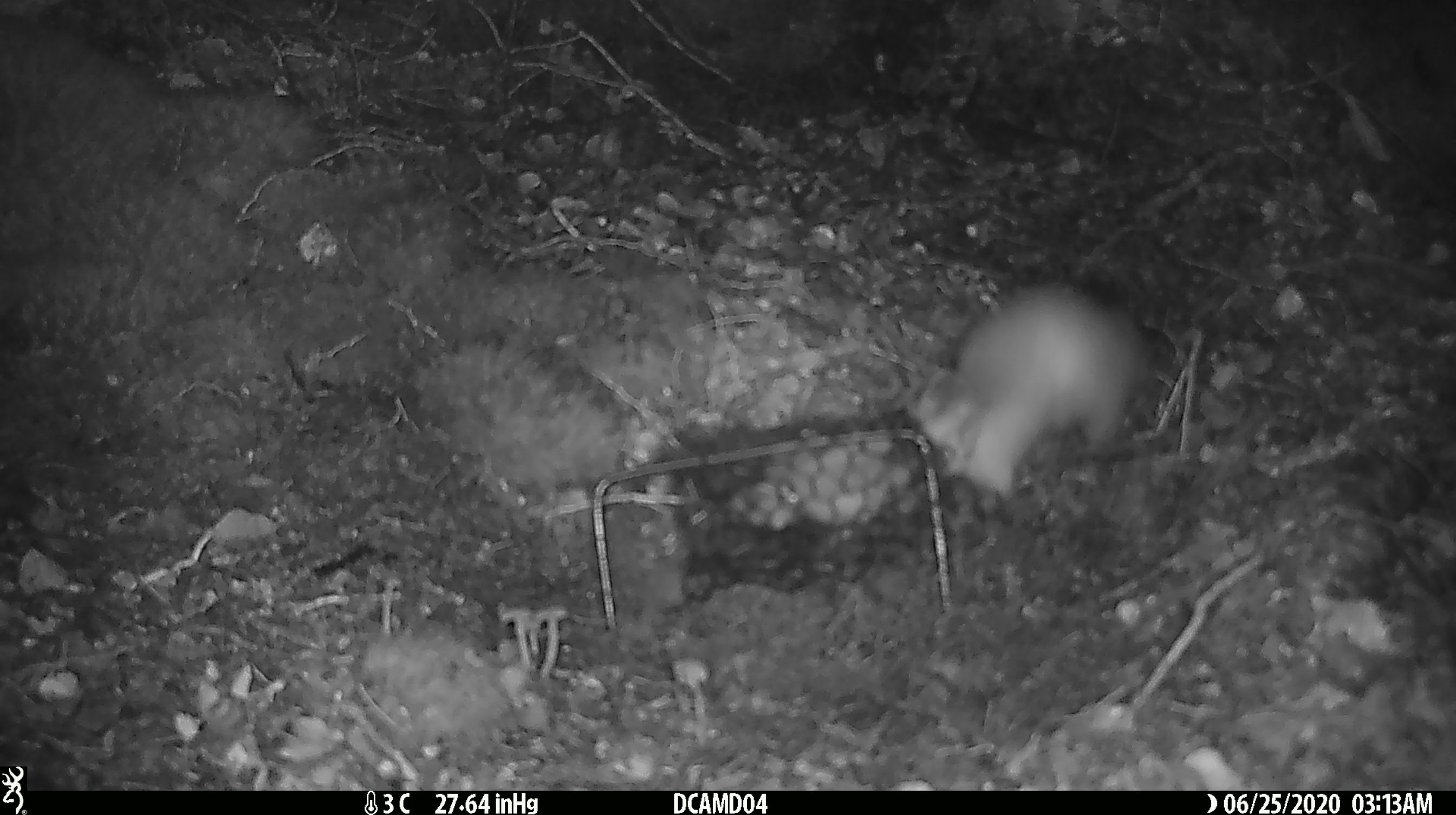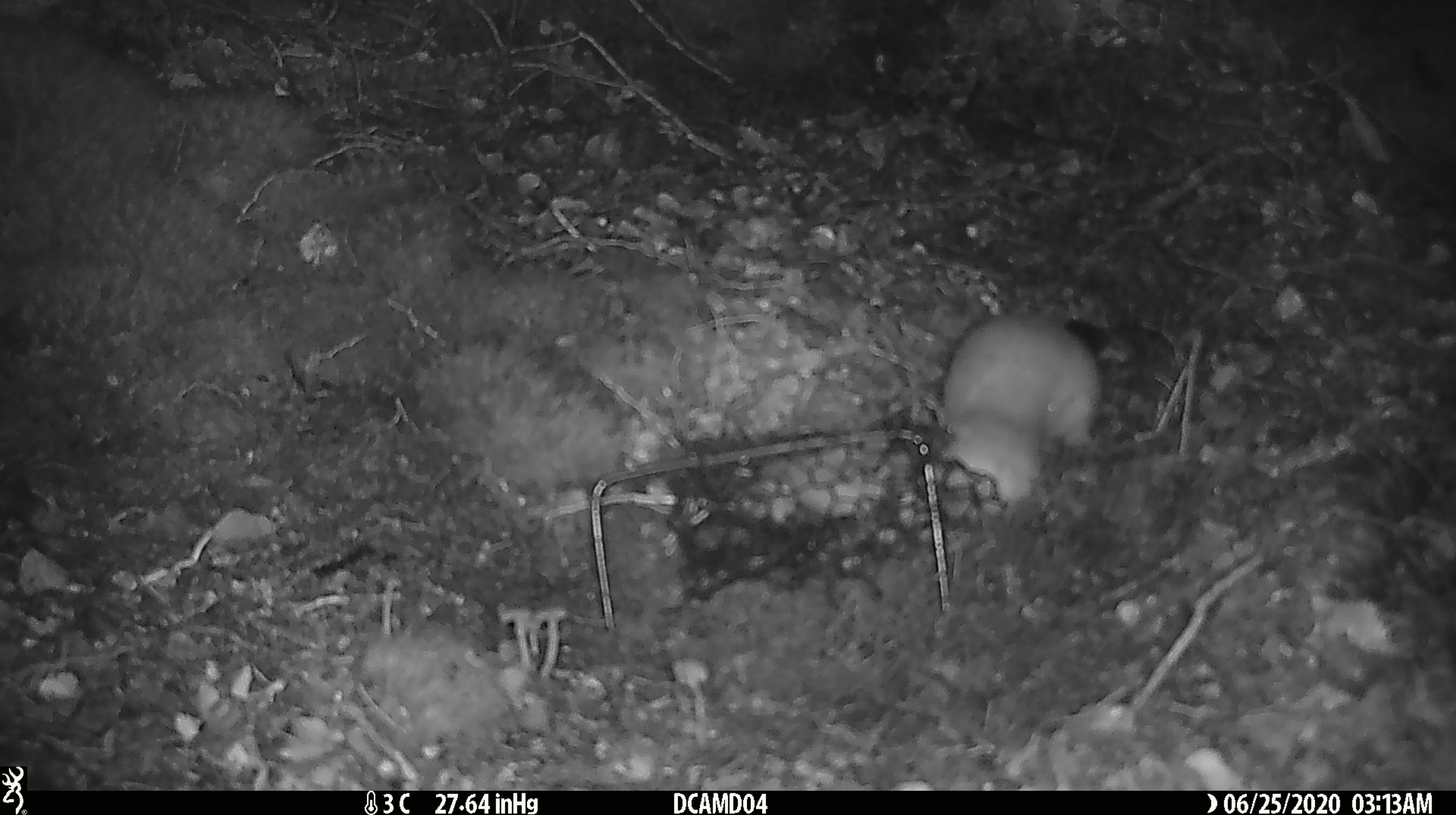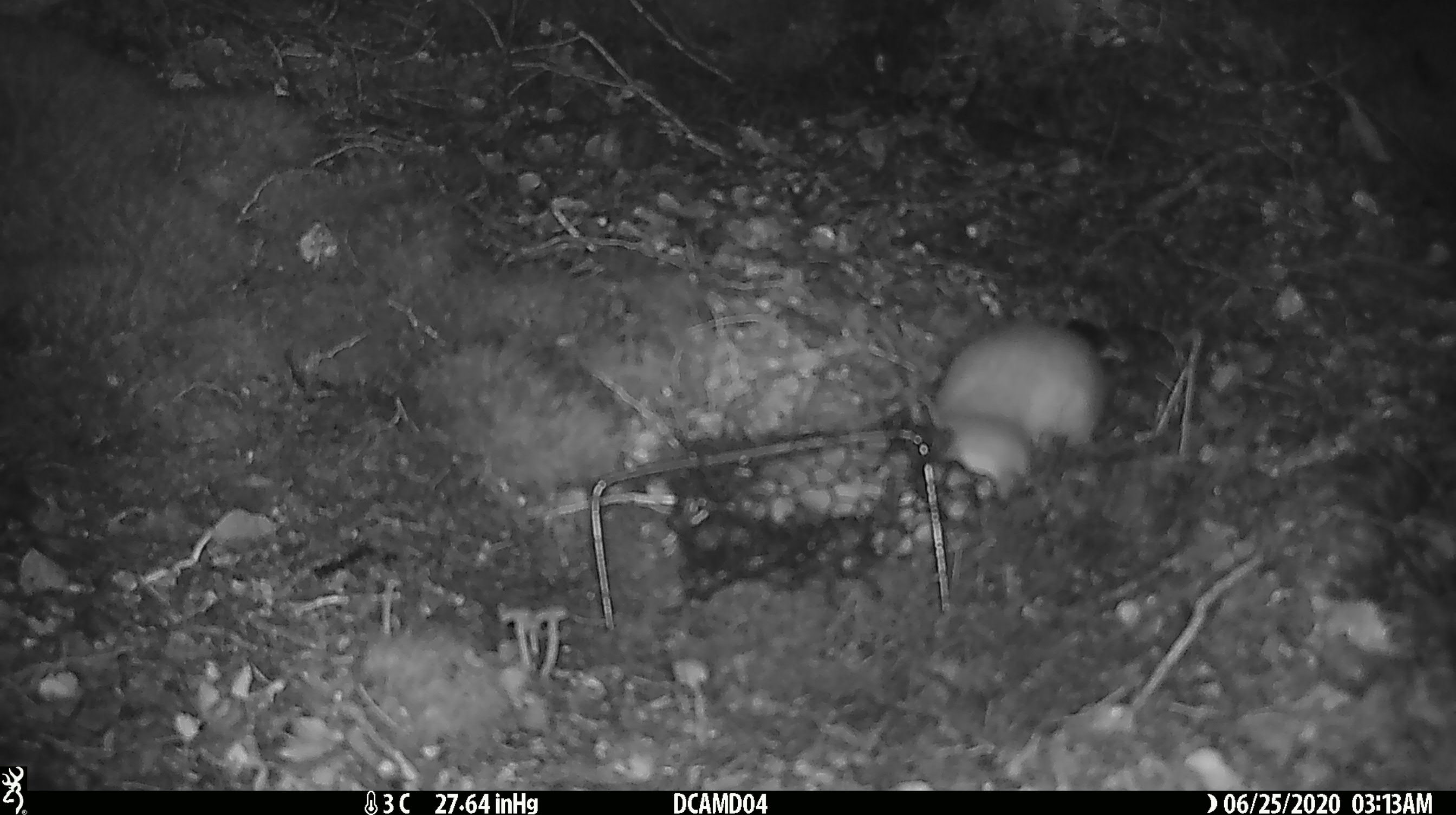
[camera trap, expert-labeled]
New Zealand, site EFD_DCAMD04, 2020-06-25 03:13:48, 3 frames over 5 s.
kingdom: Animalia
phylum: Chordata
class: Mammalia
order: Carnivora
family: Mustelidae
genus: Mustela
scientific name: Mustela erminea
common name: stoat